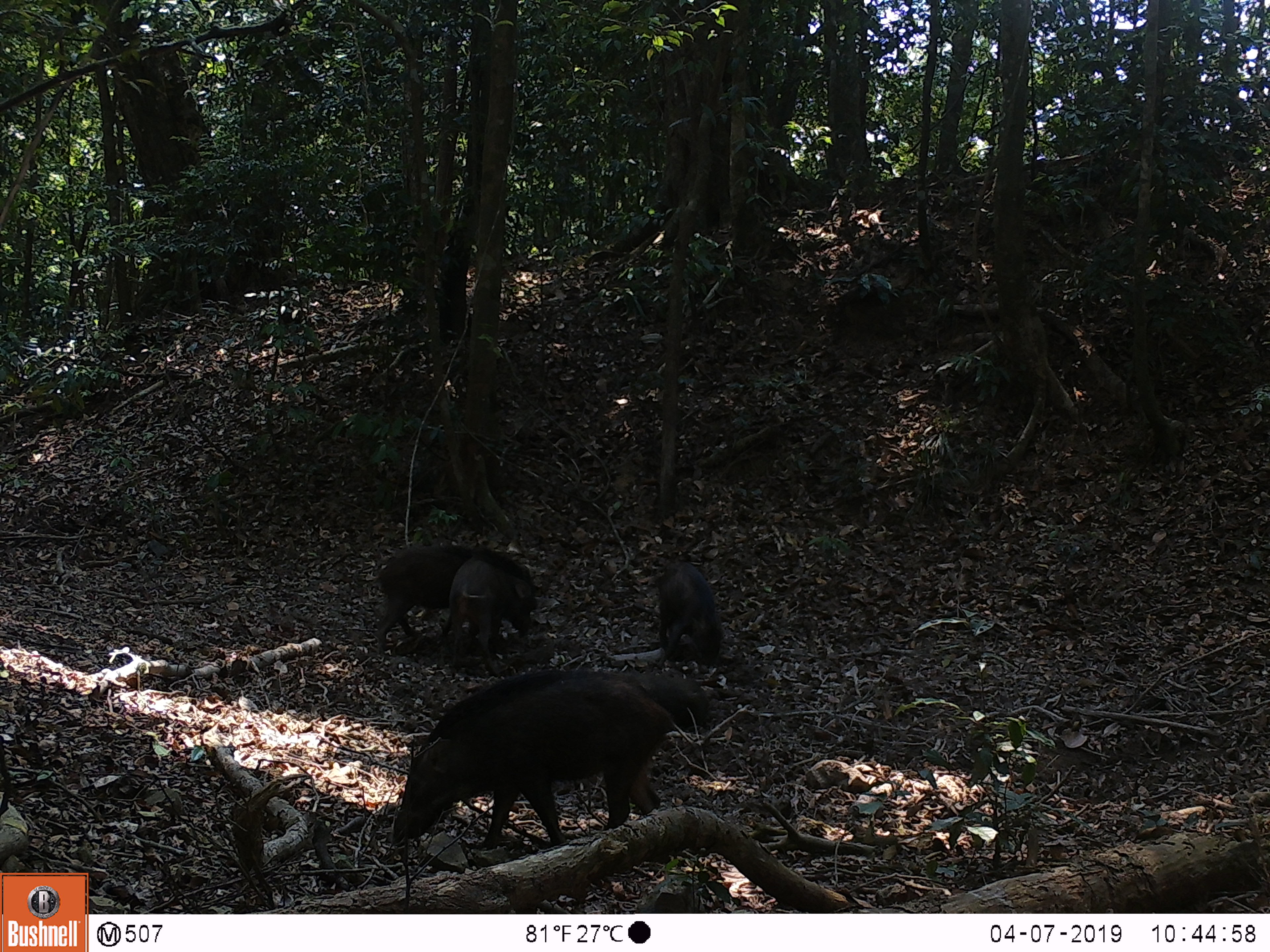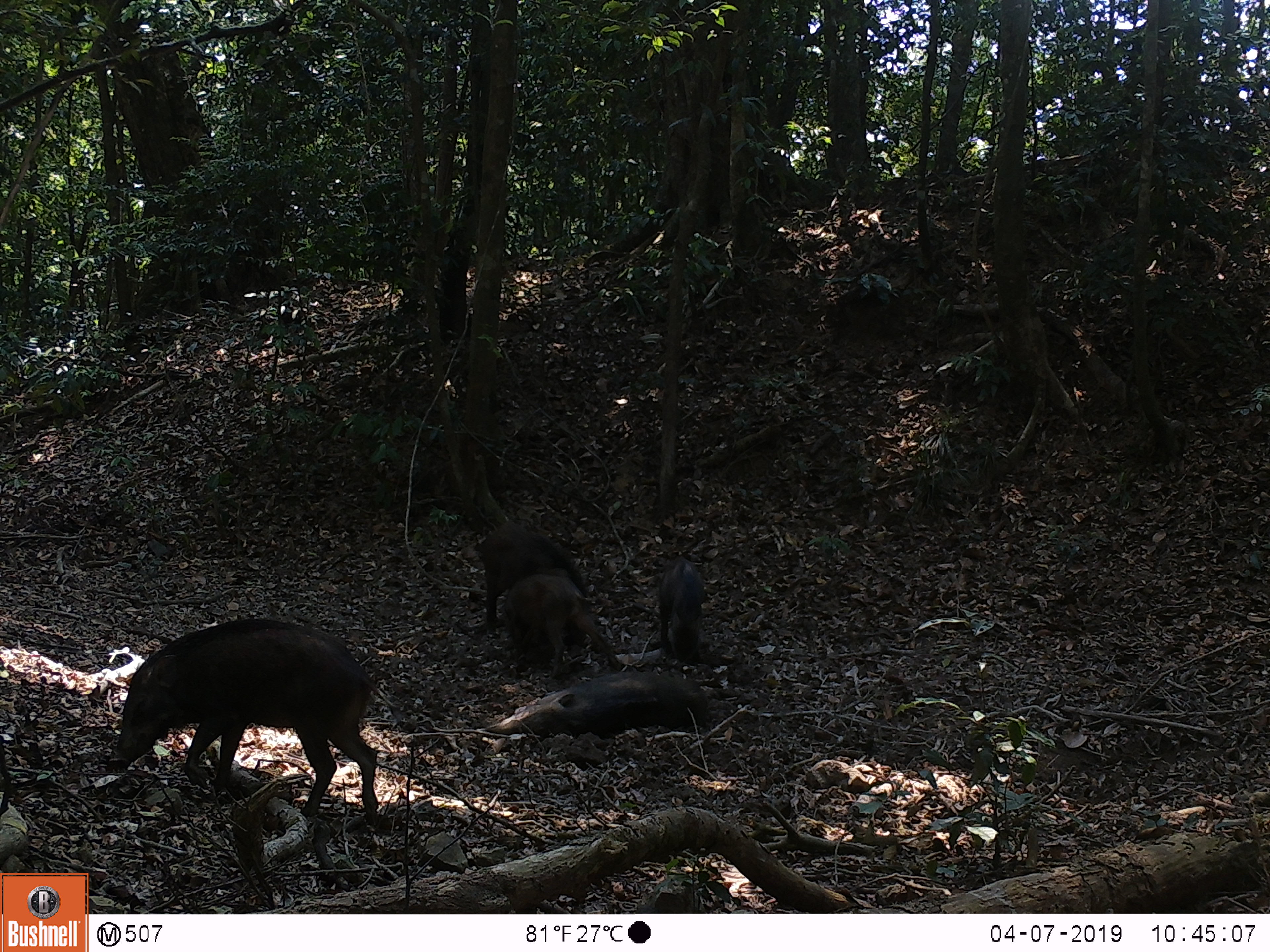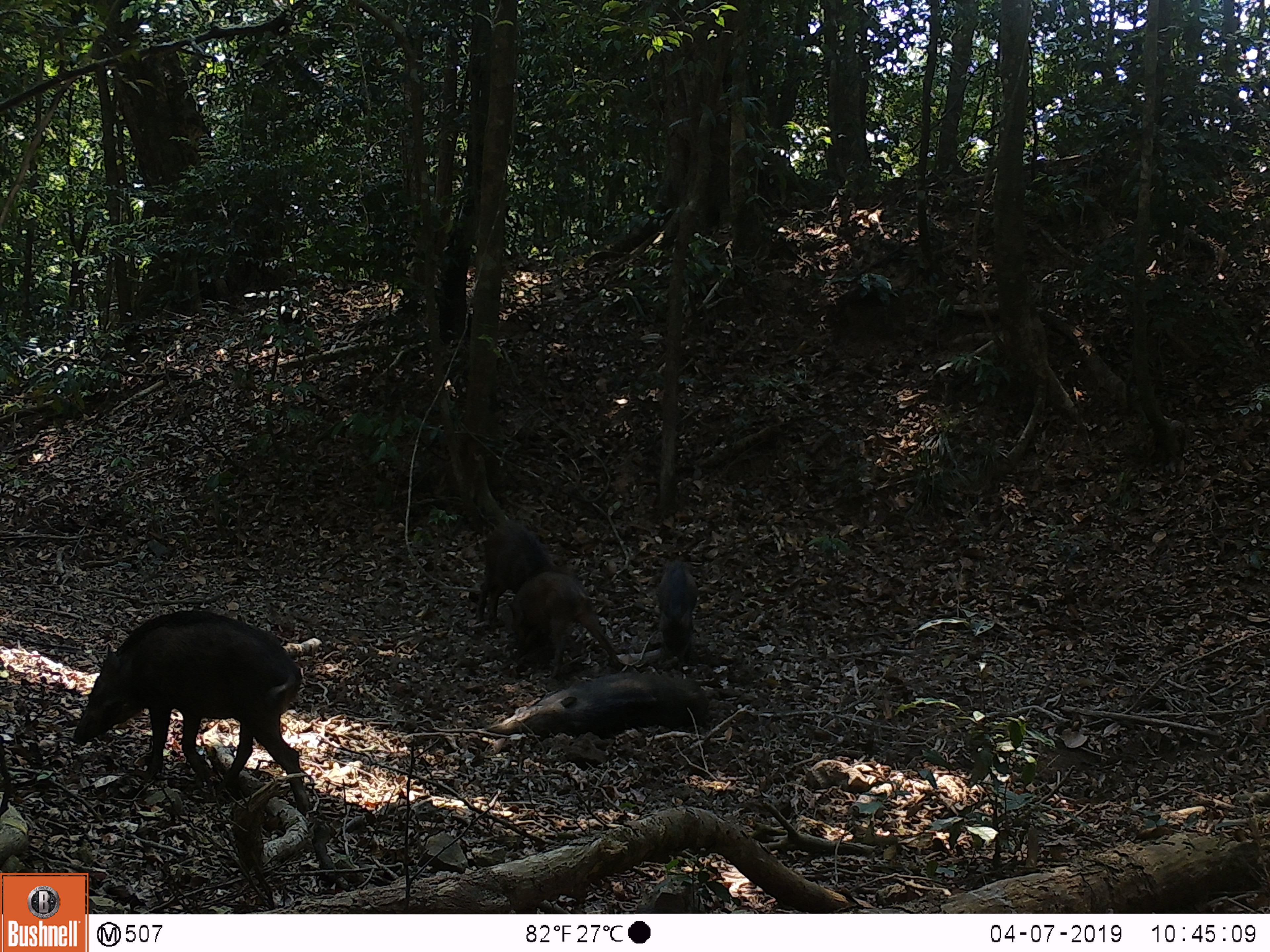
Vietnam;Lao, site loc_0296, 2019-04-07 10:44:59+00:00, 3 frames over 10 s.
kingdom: Animalia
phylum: Chordata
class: Mammalia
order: Artiodactyla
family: Suidae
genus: Sus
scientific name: Sus scrofa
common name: eurasian wild pig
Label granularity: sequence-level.